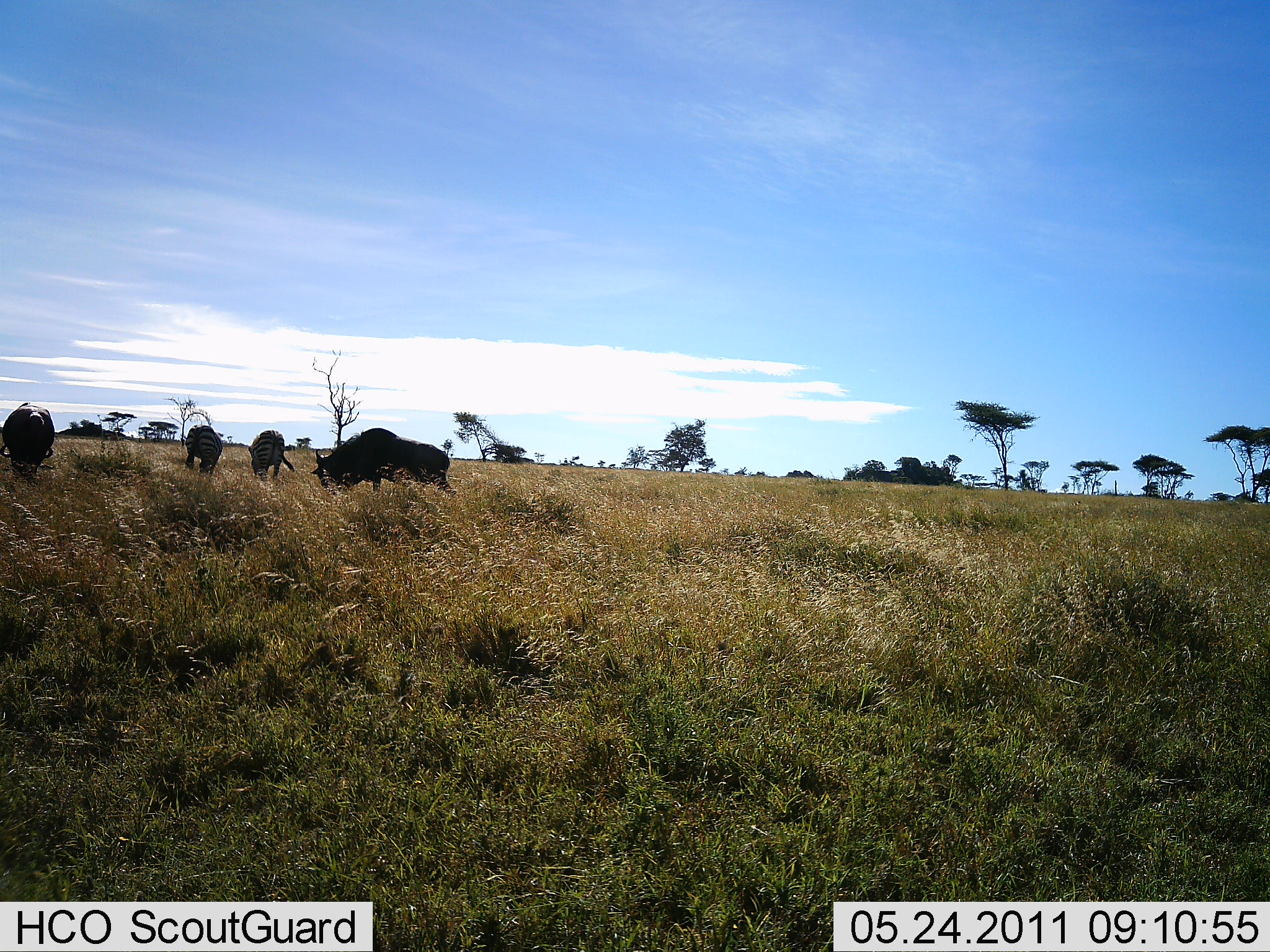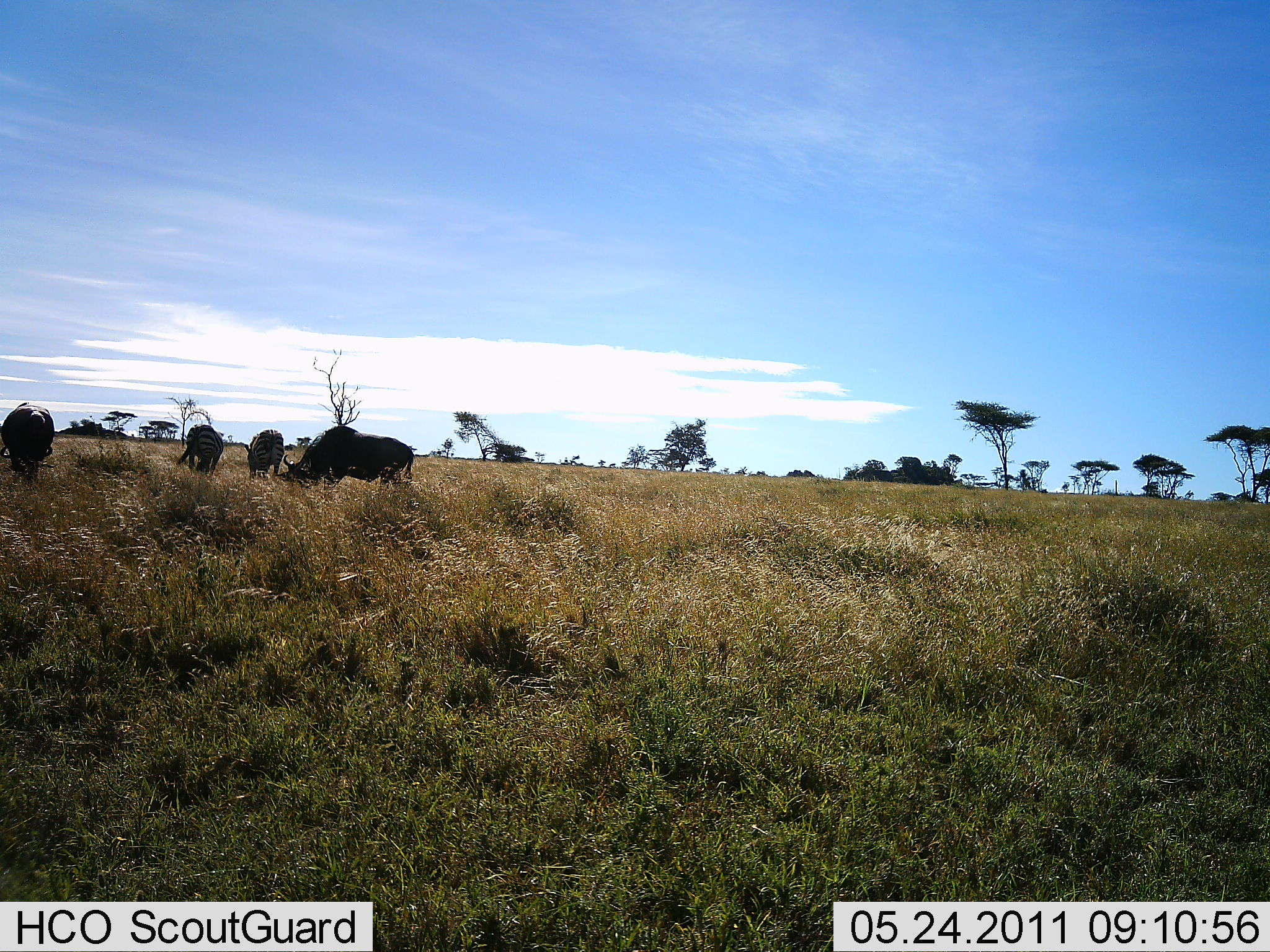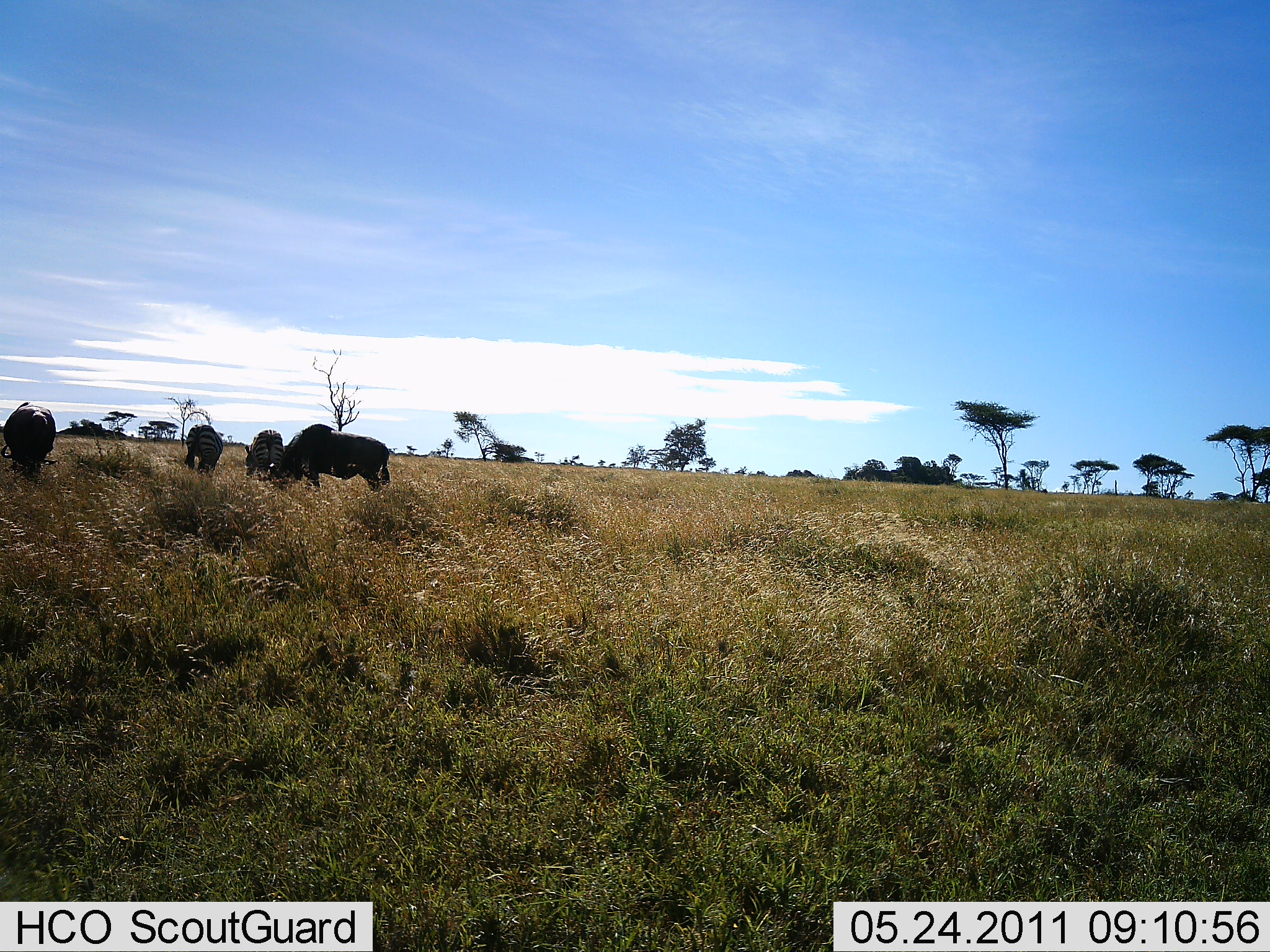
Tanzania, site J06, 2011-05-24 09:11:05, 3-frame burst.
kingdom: Animalia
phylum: Chordata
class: Mammalia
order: Artiodactyla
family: Bovidae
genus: Connochaetes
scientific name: Connochaetes taurinus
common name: blue wildebeest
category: wildebeest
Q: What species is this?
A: Wildebeest (blue wildebeest) (Connochaetes taurinus).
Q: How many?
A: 4.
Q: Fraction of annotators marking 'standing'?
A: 31%.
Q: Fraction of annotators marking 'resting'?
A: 0%.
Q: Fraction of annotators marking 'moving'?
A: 15%.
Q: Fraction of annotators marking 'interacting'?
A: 0%.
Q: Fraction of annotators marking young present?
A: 0%.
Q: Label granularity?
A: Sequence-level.